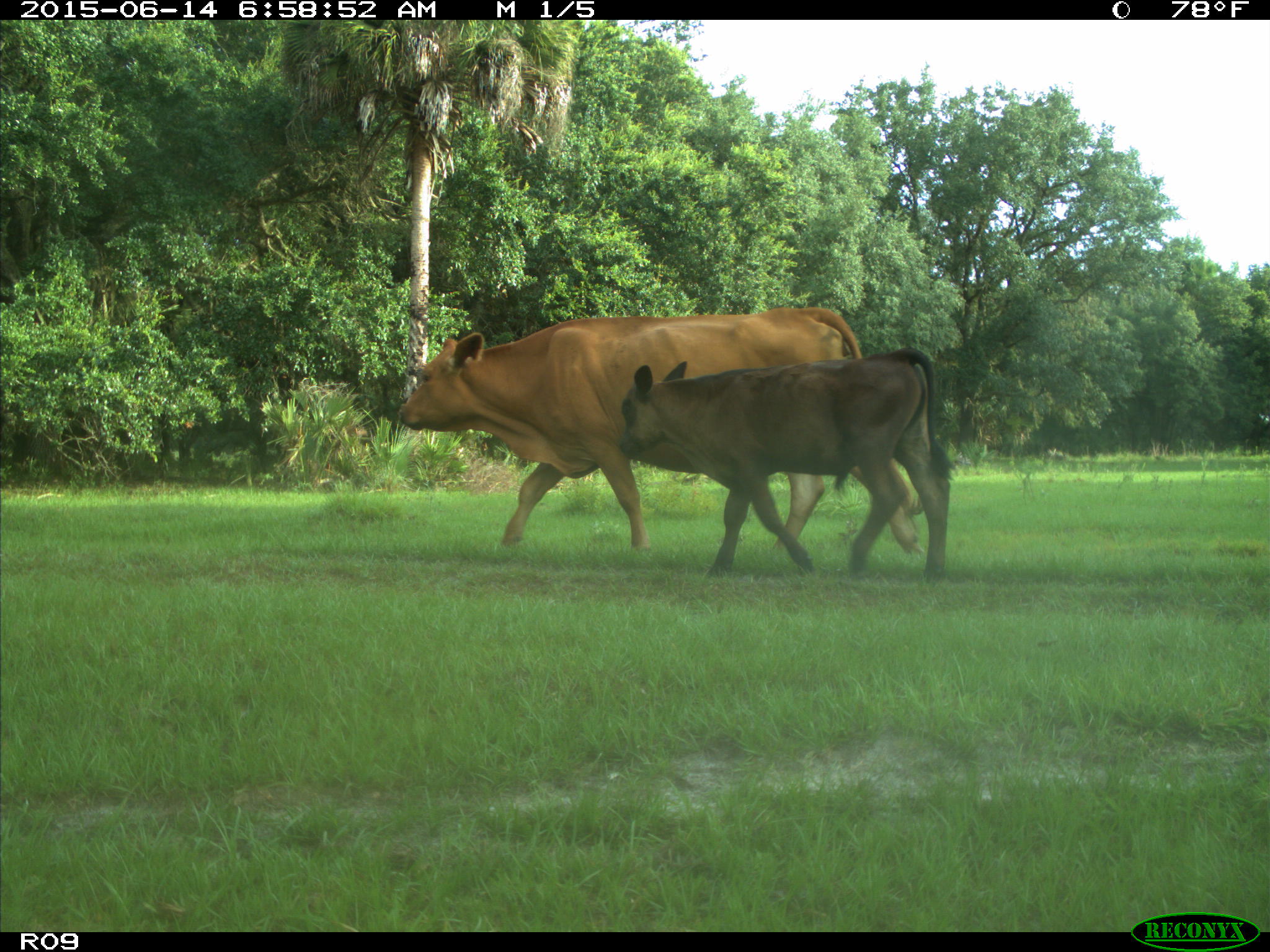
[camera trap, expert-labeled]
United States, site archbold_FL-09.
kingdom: Animalia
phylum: Chordata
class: Mammalia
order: Artiodactyla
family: Bovidae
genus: Bos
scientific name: Bos taurus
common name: domestic cow